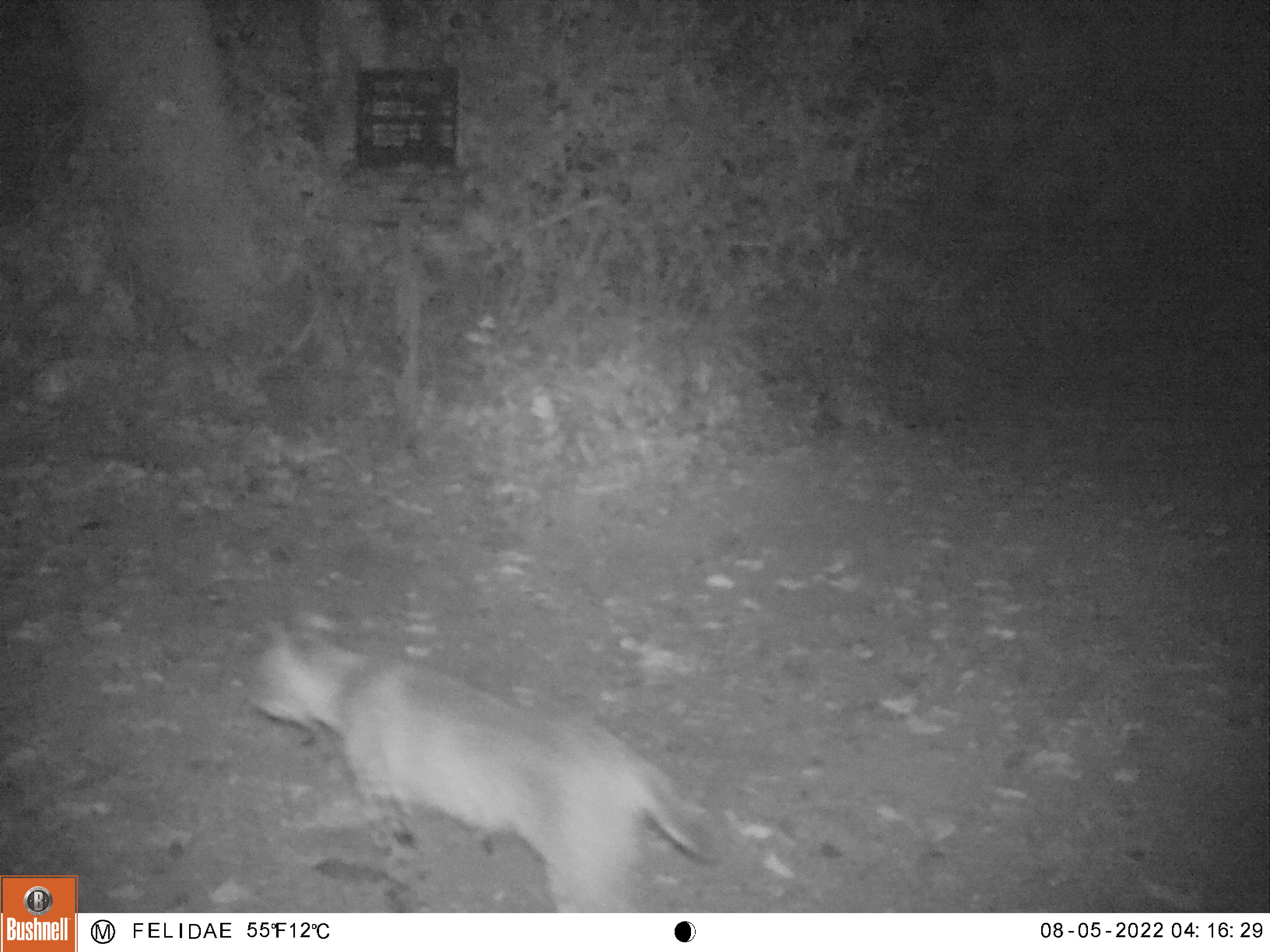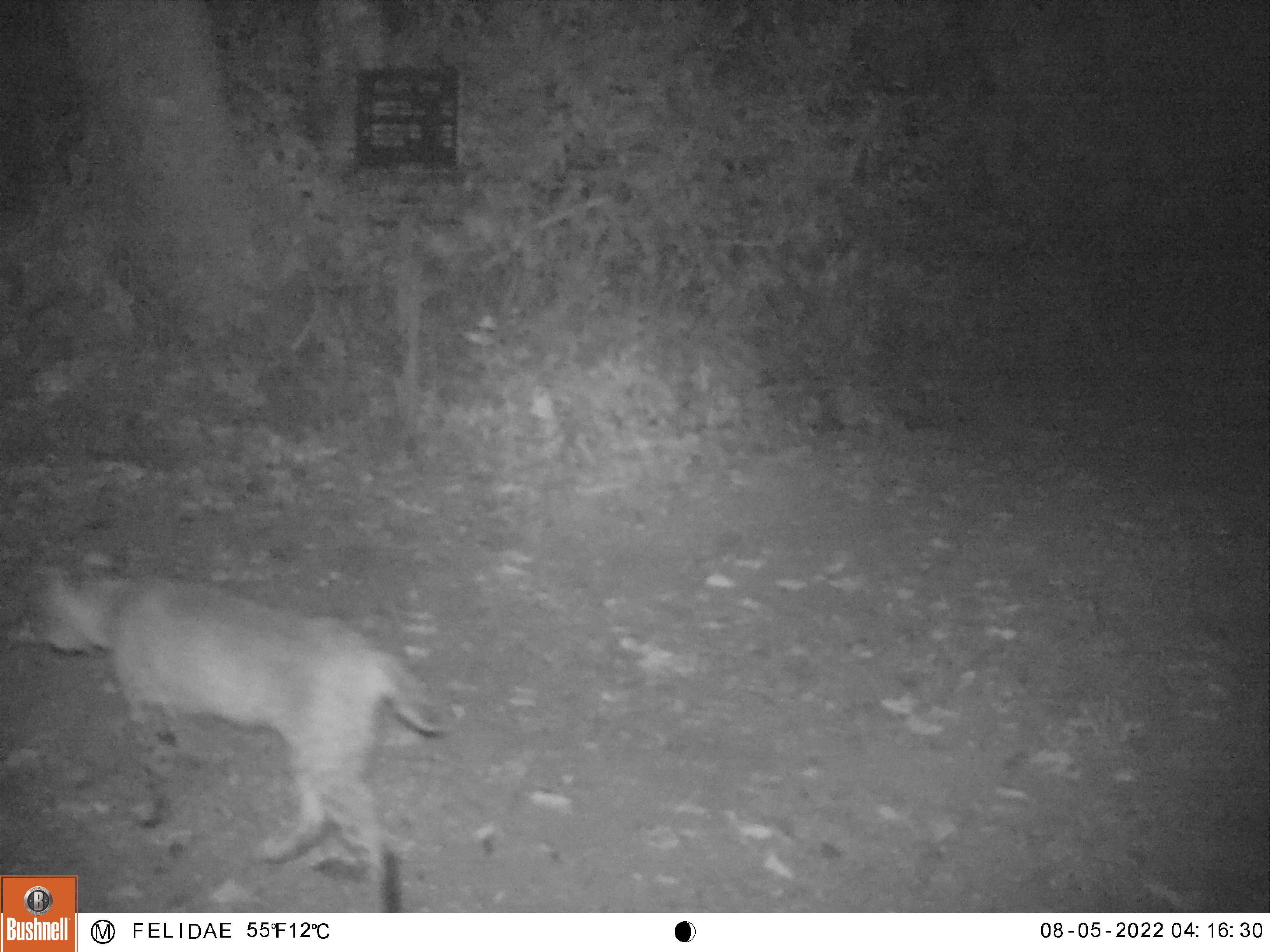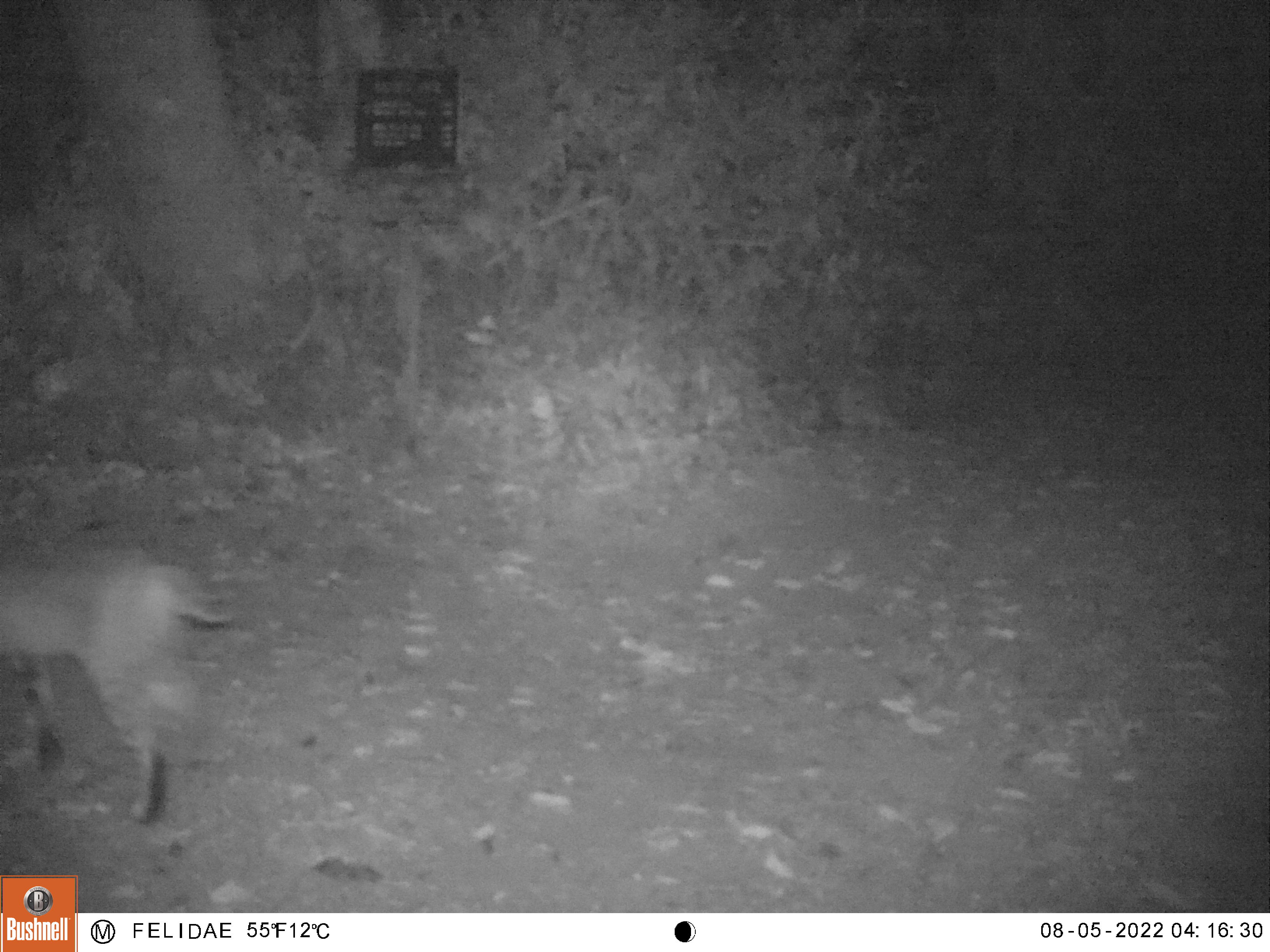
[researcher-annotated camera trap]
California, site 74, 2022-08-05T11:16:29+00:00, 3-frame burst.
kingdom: Animalia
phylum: Chordata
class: Mammalia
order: Carnivora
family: Felidae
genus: Lynx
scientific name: Lynx rufus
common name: bobcat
Bobcat (Lynx rufus).